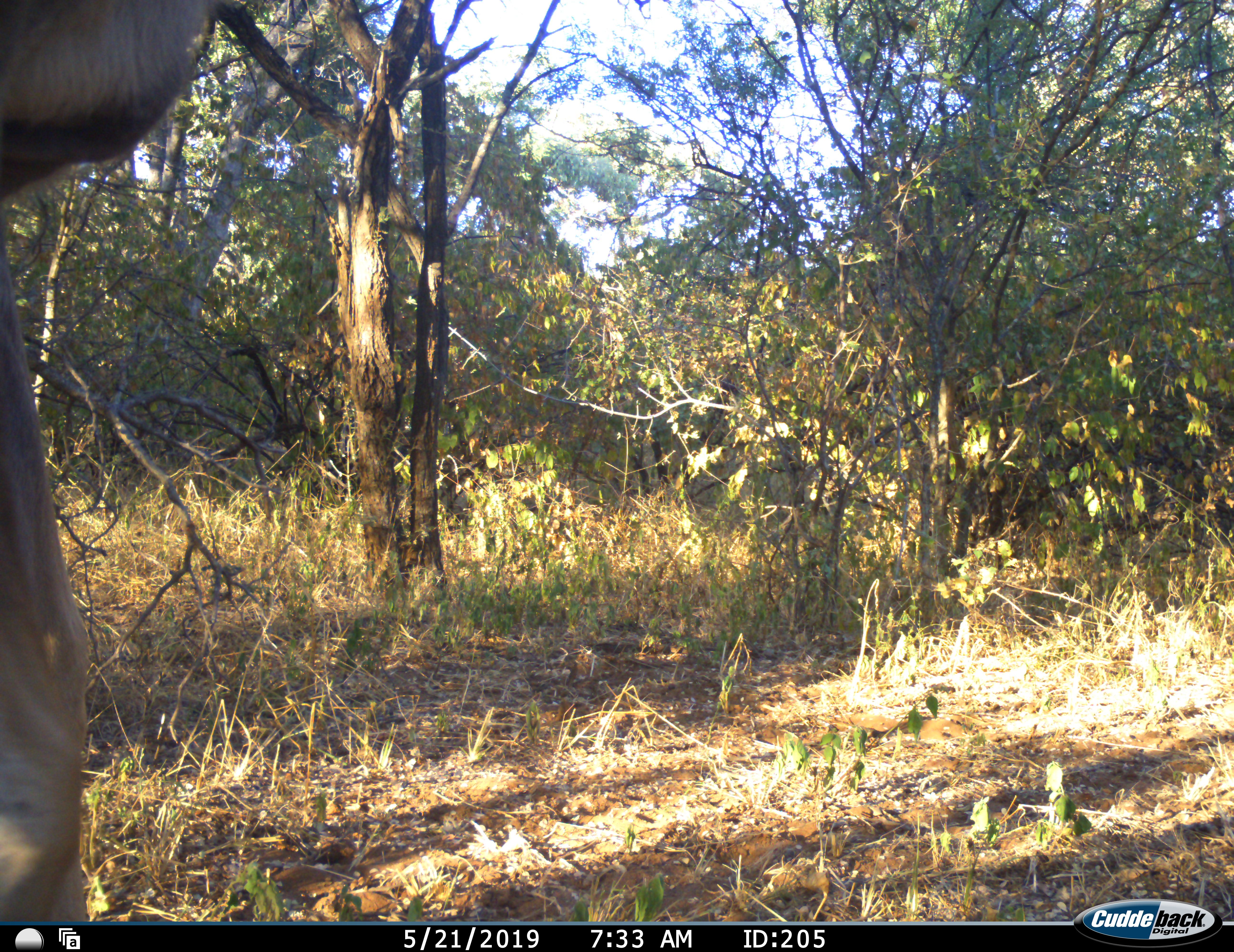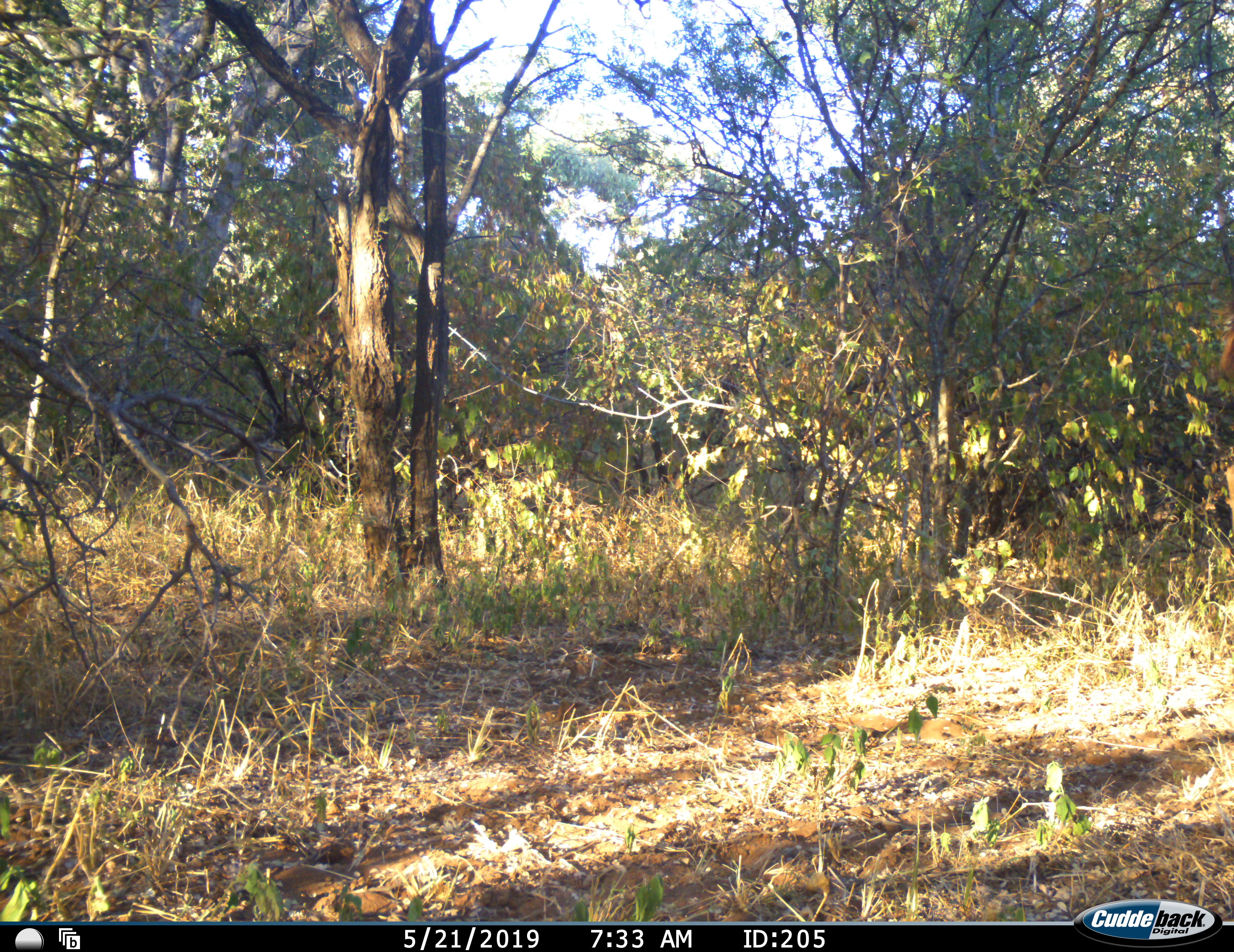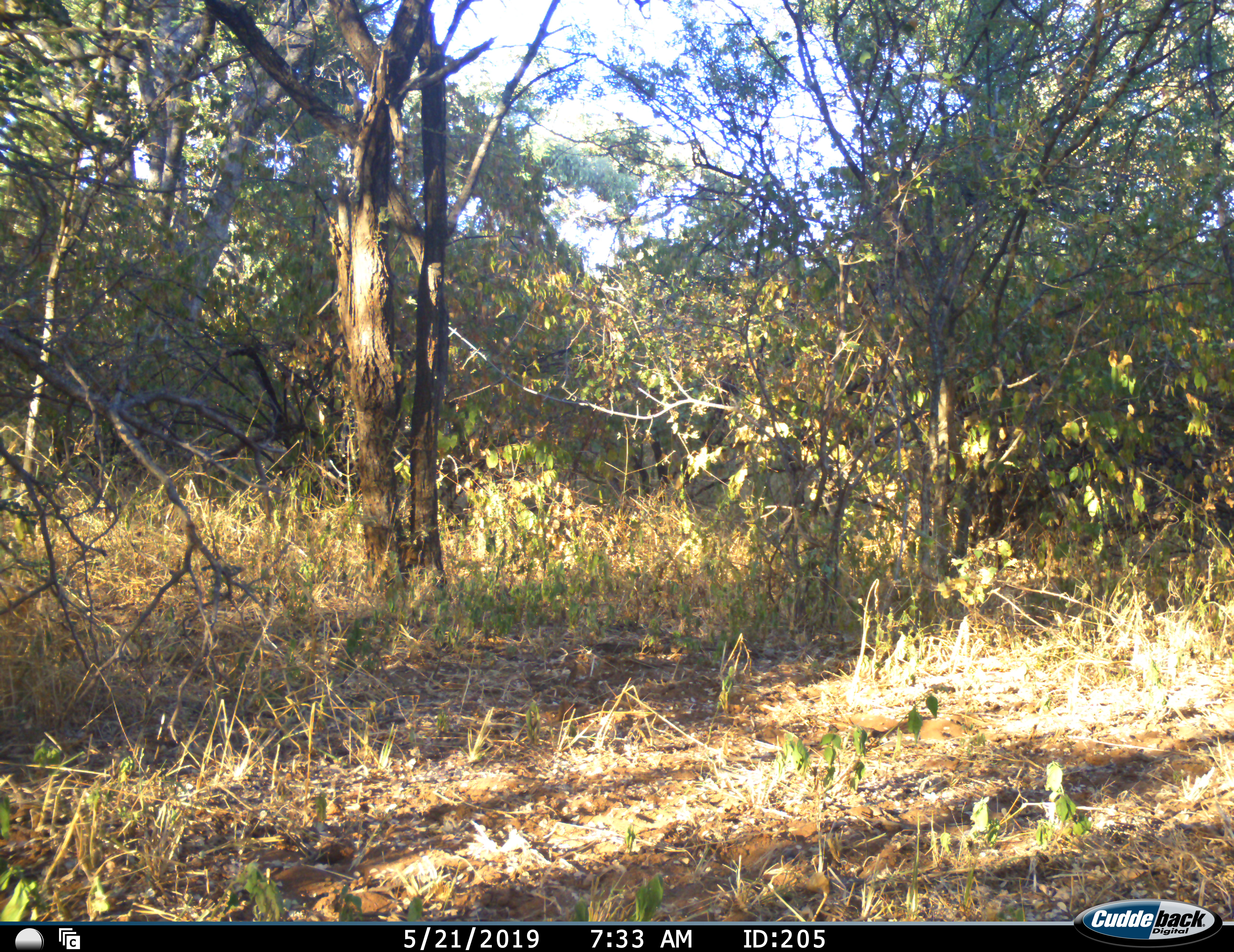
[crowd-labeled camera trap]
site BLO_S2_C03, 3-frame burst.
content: unidentified animal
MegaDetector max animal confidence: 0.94